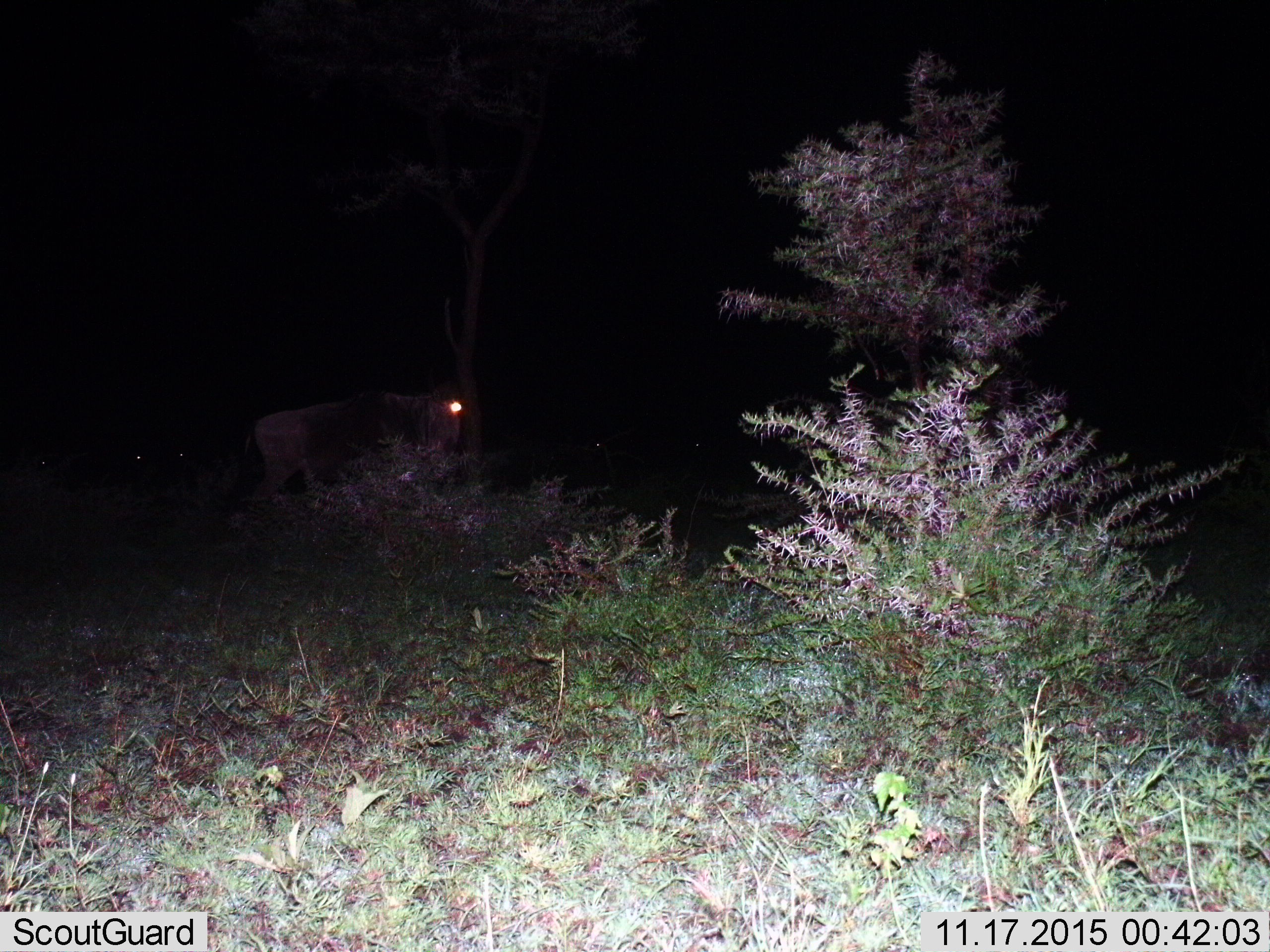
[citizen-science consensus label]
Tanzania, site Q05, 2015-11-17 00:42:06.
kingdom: Animalia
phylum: Chordata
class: Mammalia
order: Artiodactyla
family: Bovidae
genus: Connochaetes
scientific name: Connochaetes taurinus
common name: blue wildebeest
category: wildebeest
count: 1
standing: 33%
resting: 0%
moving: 67%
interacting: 0%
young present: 0%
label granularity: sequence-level